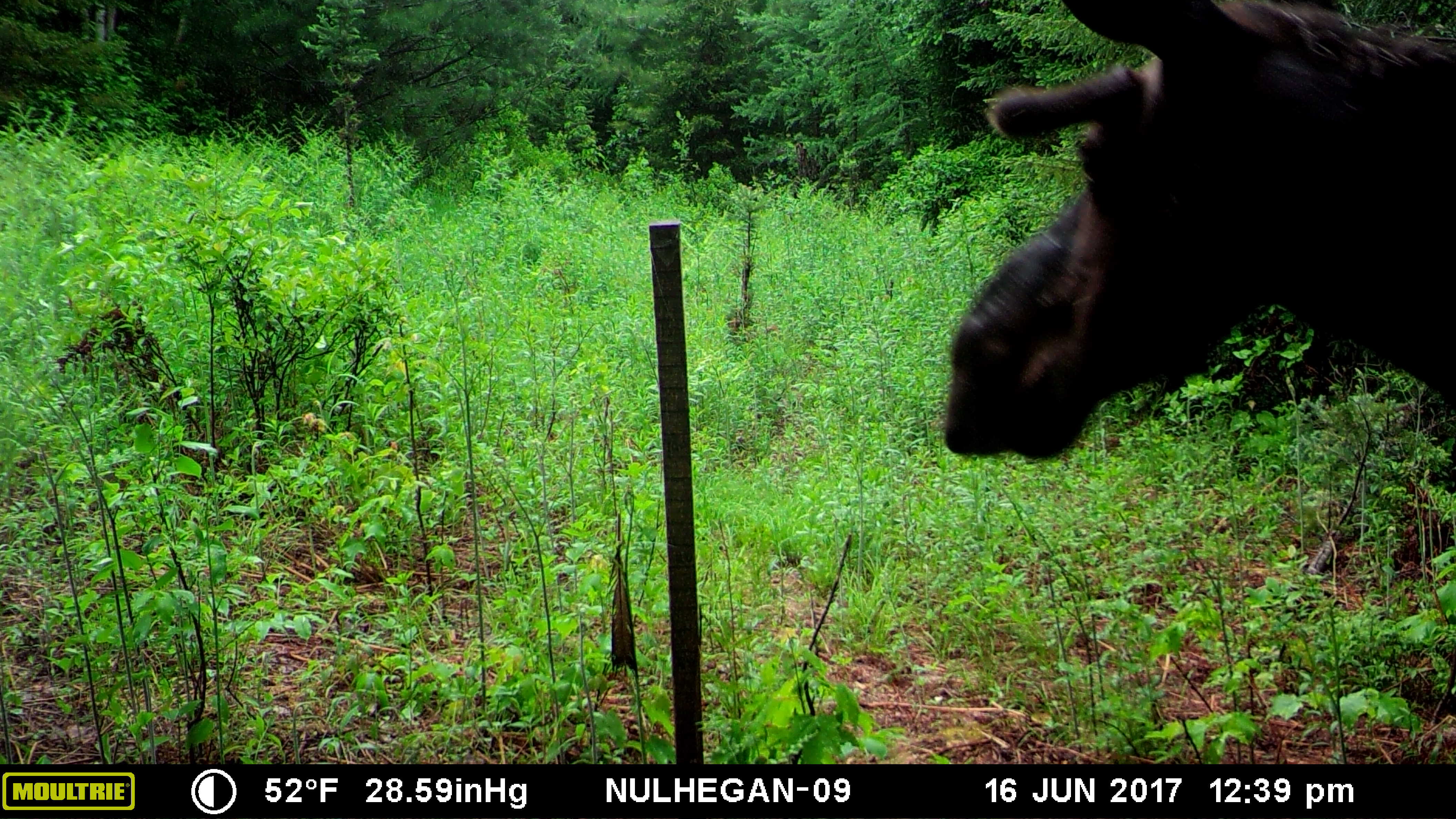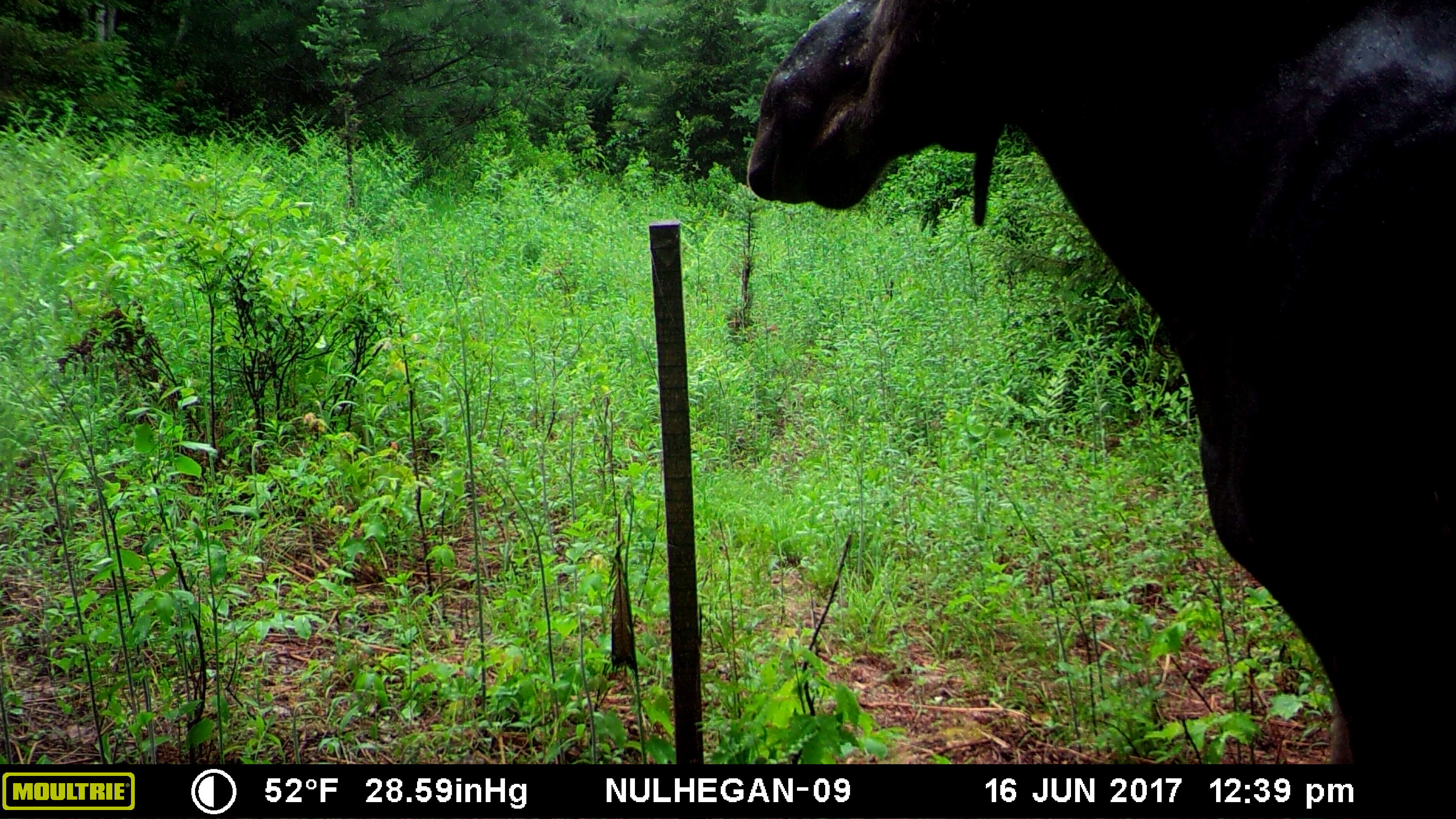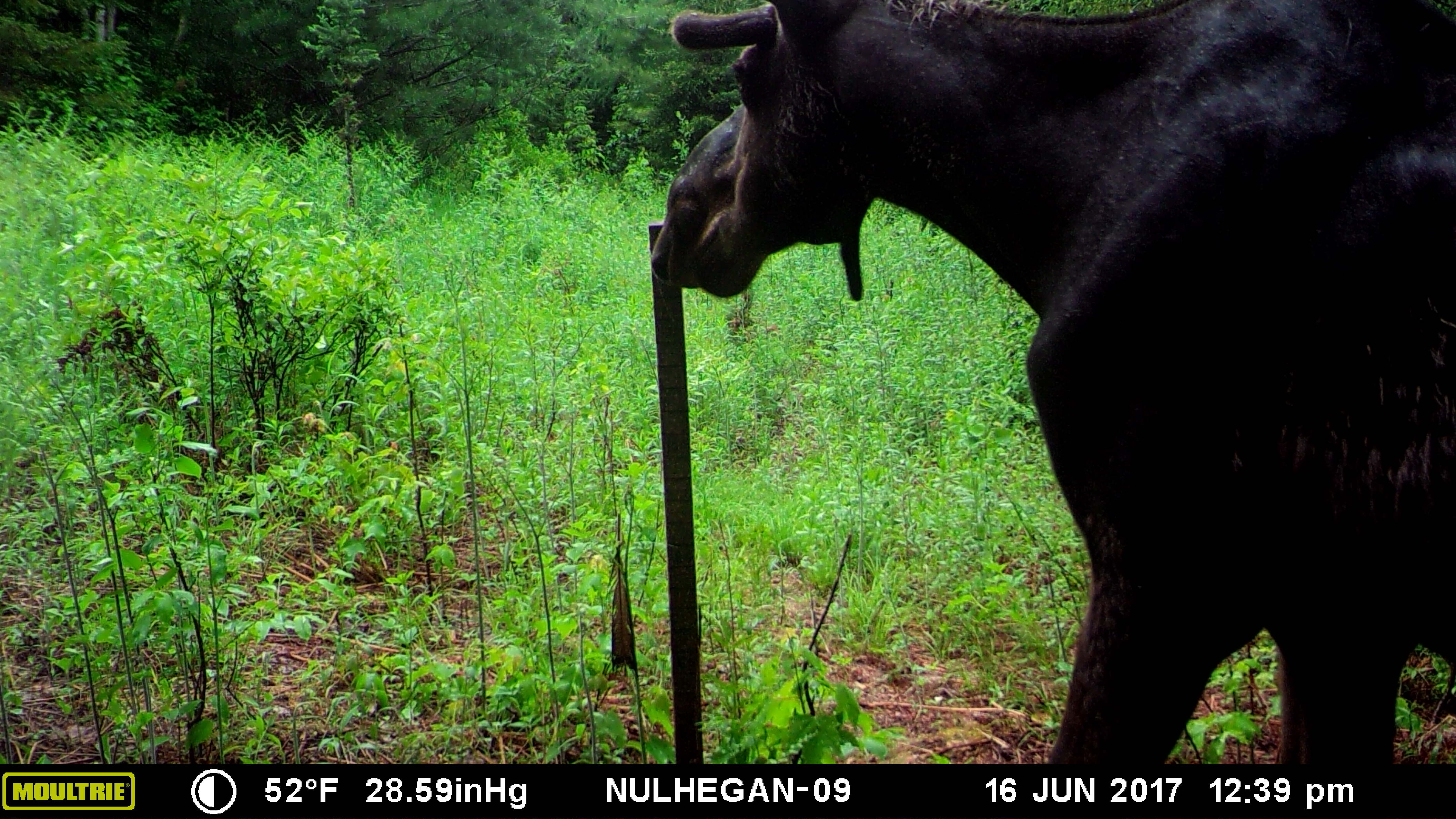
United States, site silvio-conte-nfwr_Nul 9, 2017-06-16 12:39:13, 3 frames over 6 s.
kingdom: Animalia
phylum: Chordata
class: Mammalia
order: Artiodactyla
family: Cervidae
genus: Alces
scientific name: Alces alces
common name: moose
Moose (Alces alces).